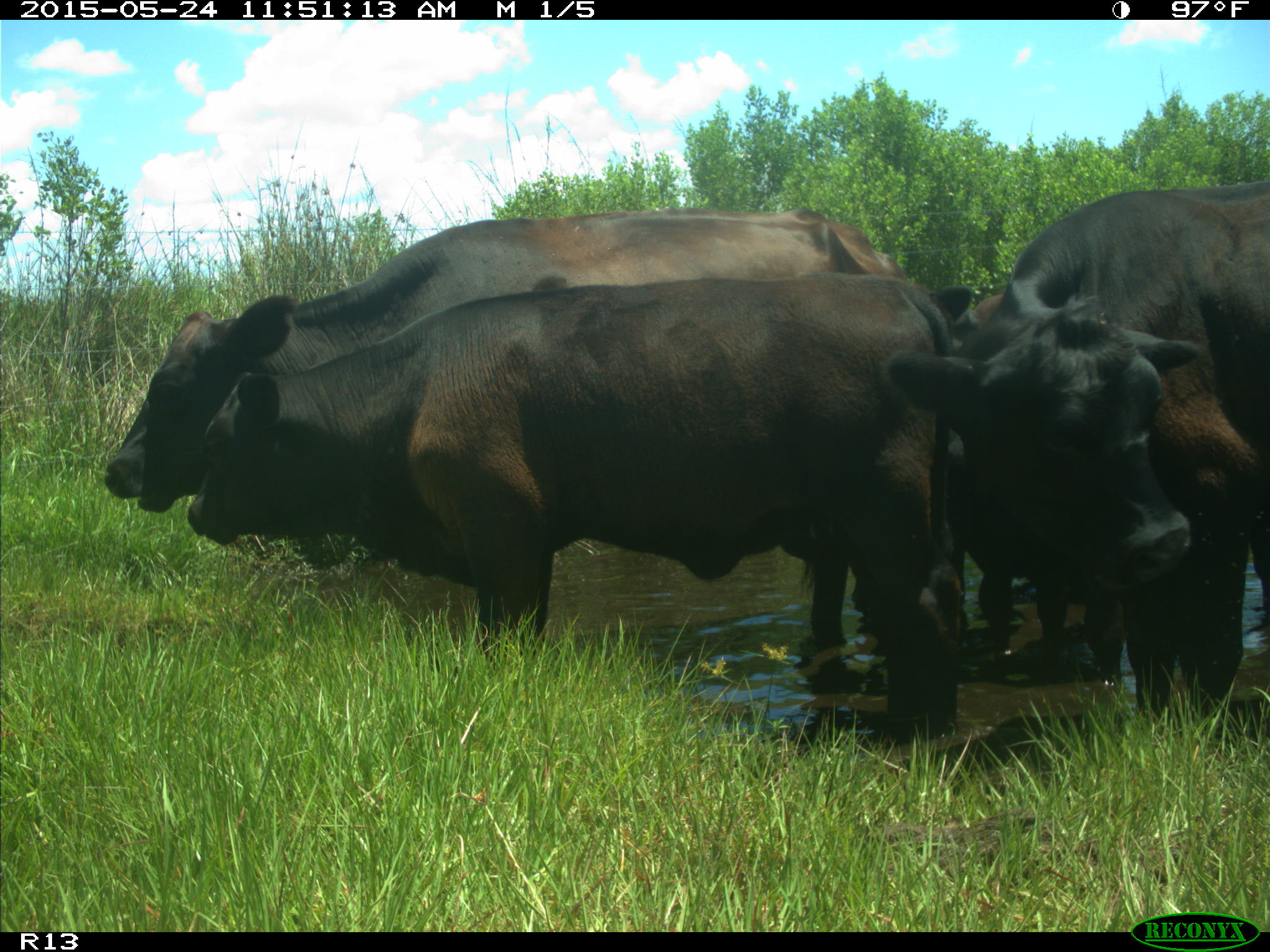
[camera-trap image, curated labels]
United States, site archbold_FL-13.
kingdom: Animalia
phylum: Chordata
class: Mammalia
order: Artiodactyla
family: Bovidae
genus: Bos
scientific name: Bos taurus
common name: domestic cow